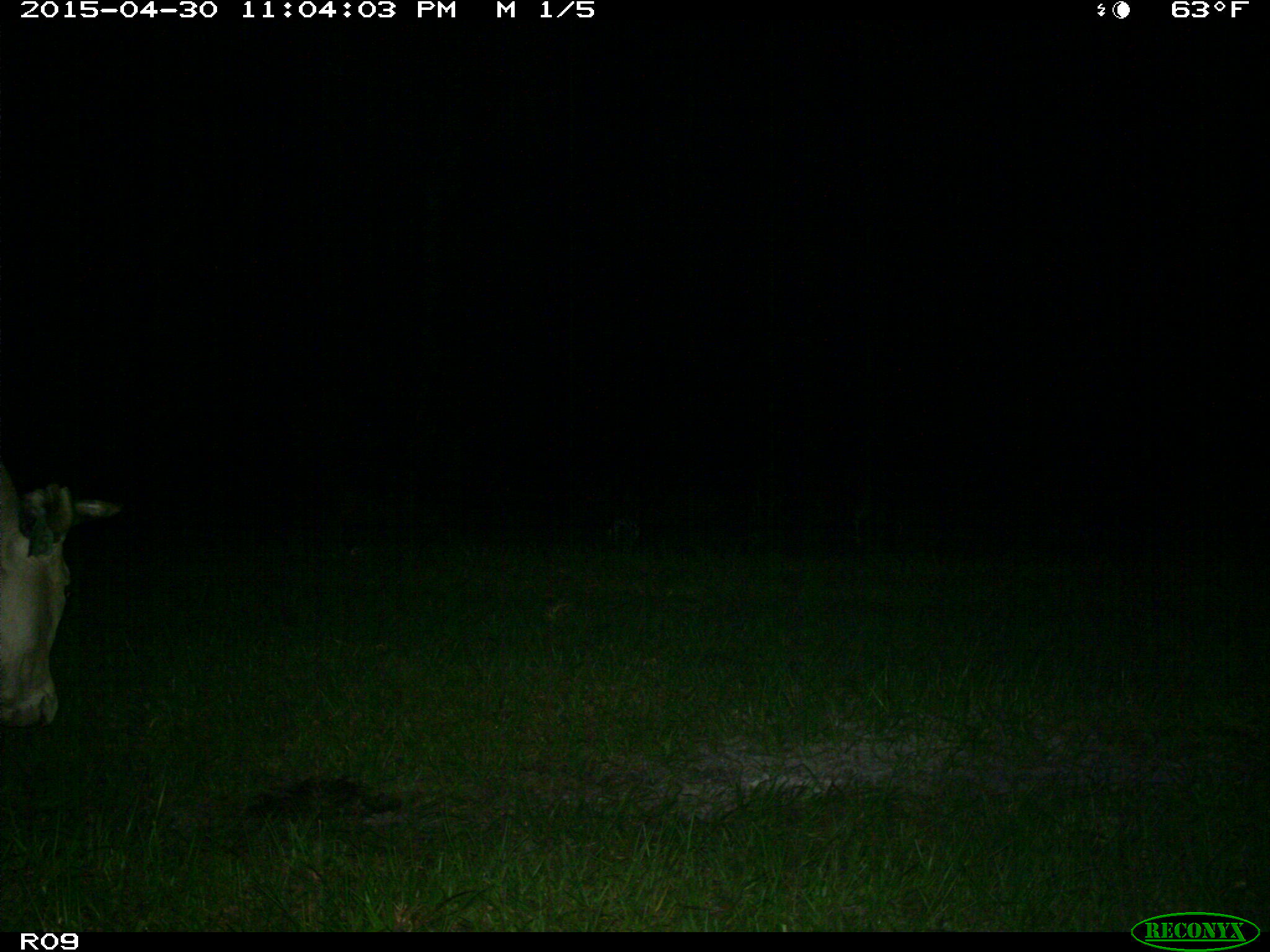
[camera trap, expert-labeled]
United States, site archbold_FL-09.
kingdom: Animalia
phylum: Chordata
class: Mammalia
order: Artiodactyla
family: Bovidae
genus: Bos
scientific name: Bos taurus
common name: domestic cow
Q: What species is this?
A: Bos taurus (domestic cow).